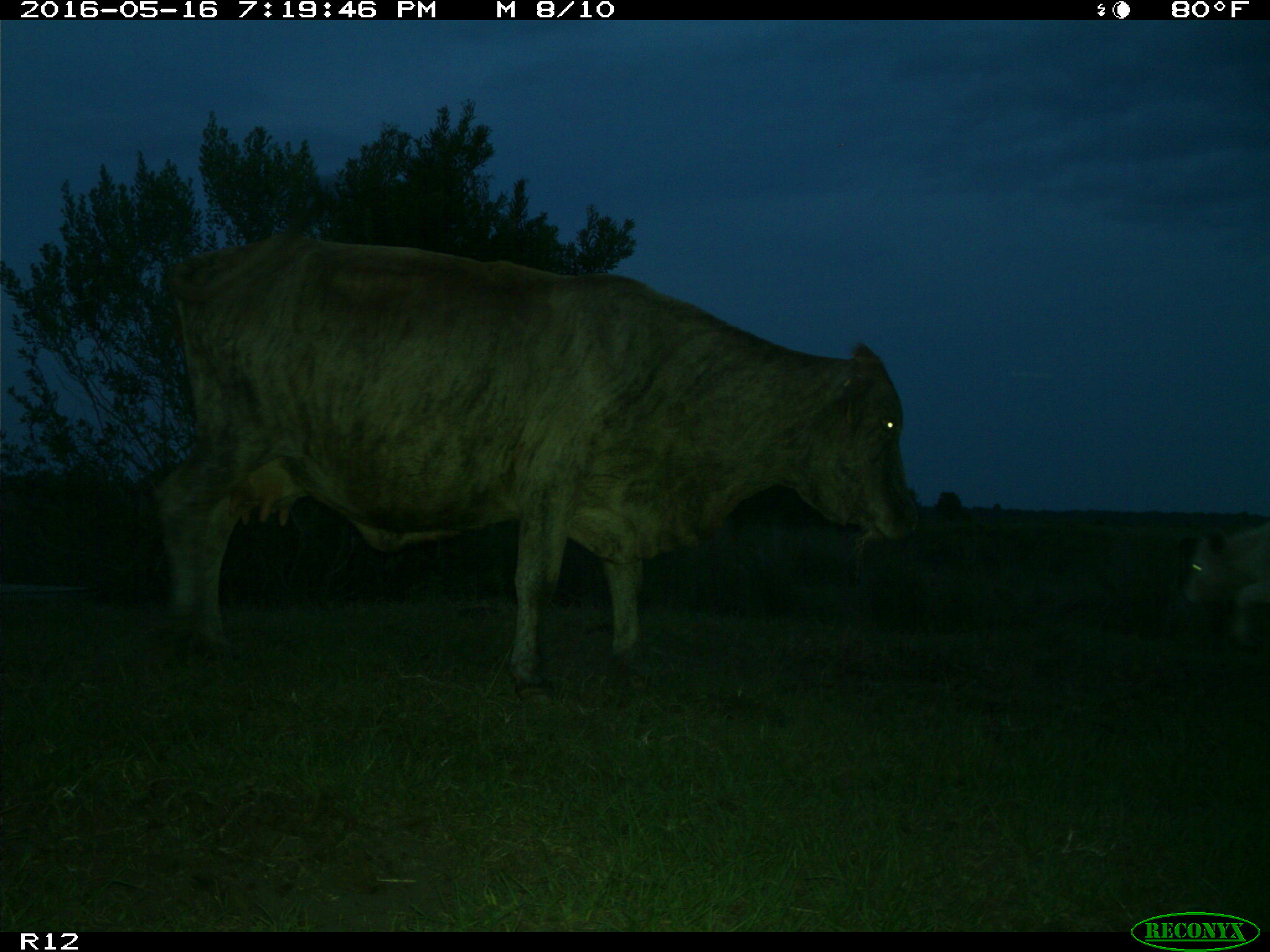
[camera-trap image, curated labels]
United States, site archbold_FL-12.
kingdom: Animalia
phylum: Chordata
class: Mammalia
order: Artiodactyla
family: Bovidae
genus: Bos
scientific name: Bos taurus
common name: domestic cow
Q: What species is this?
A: Bos taurus (domestic cow).